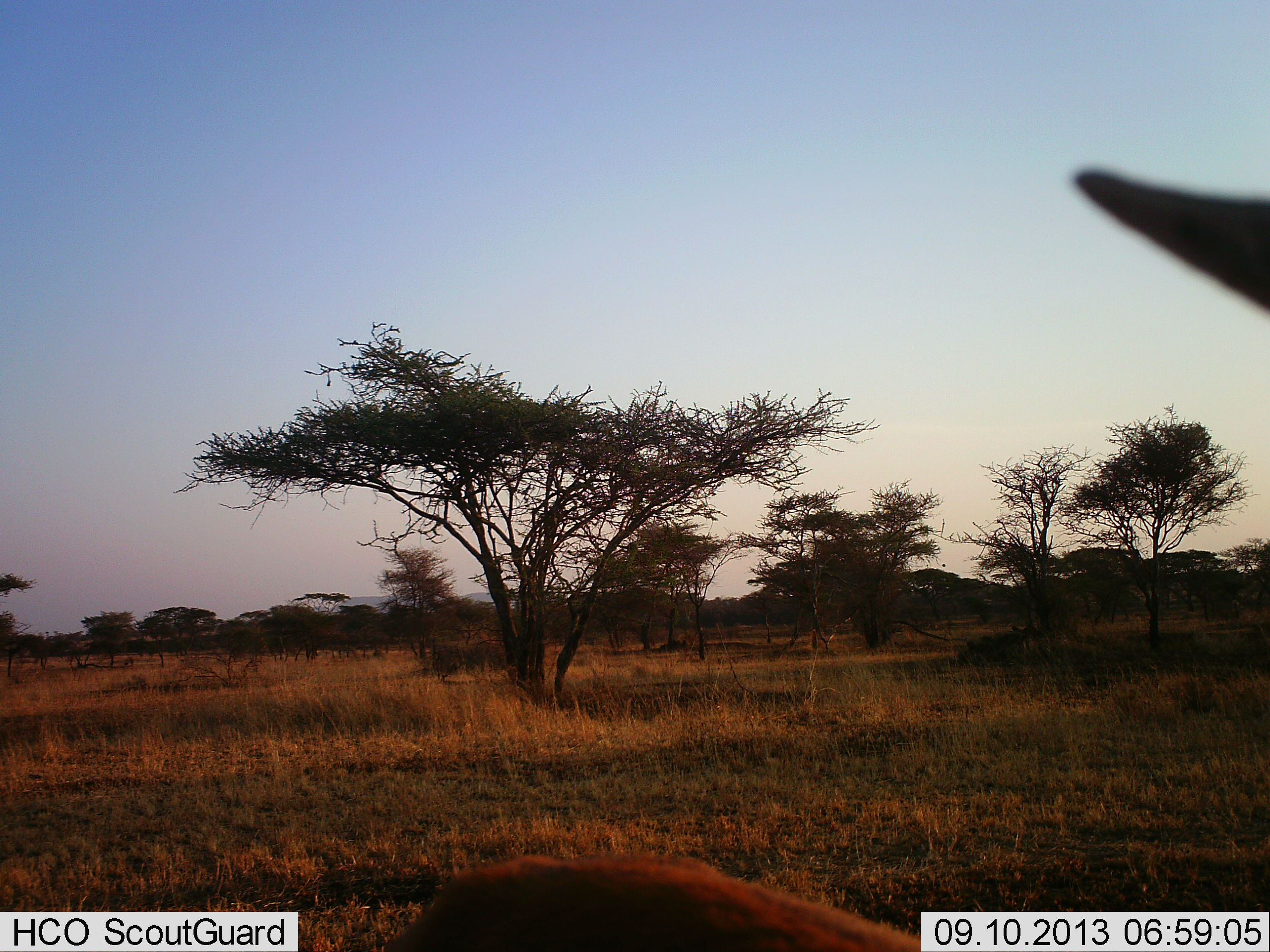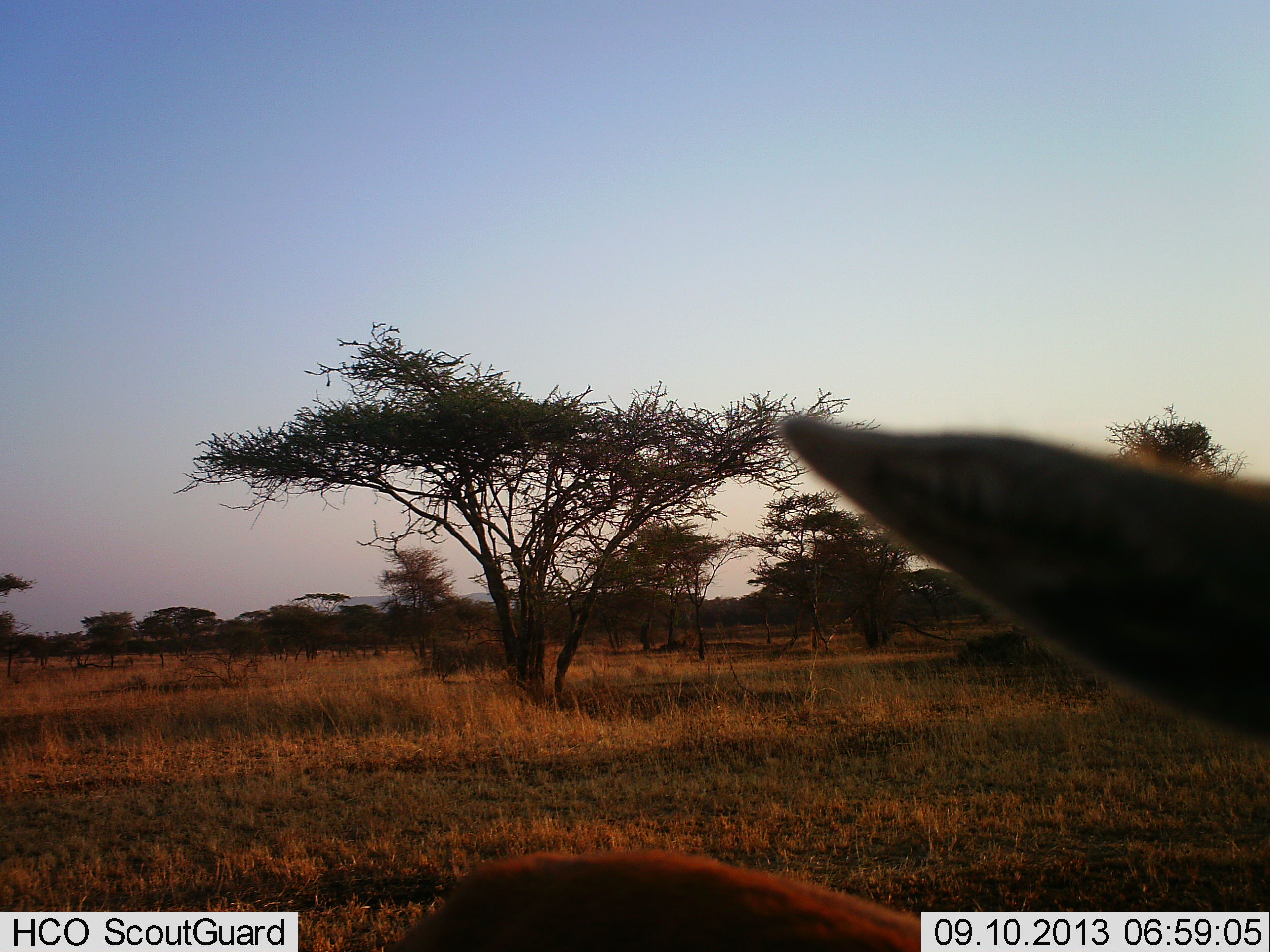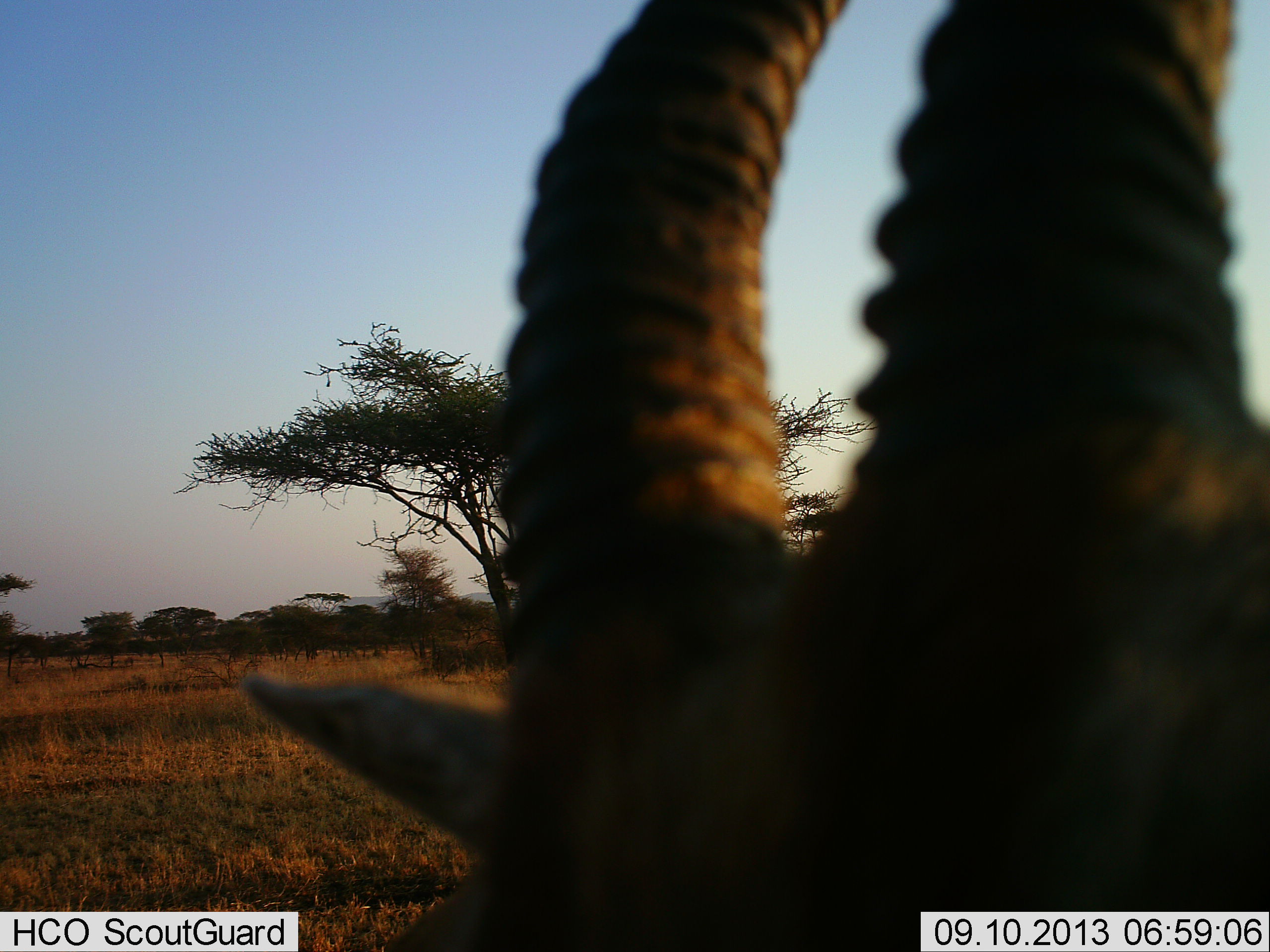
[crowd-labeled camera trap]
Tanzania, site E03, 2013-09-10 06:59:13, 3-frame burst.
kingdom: Animalia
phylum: Chordata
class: Mammalia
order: Artiodactyla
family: Bovidae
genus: Eudorcas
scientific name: Eudorcas thomsonii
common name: thomson's gazelle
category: gazellethomsons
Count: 1.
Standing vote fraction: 58%.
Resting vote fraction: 8%.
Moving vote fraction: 33%.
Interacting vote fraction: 8%.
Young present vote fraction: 0%.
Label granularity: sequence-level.